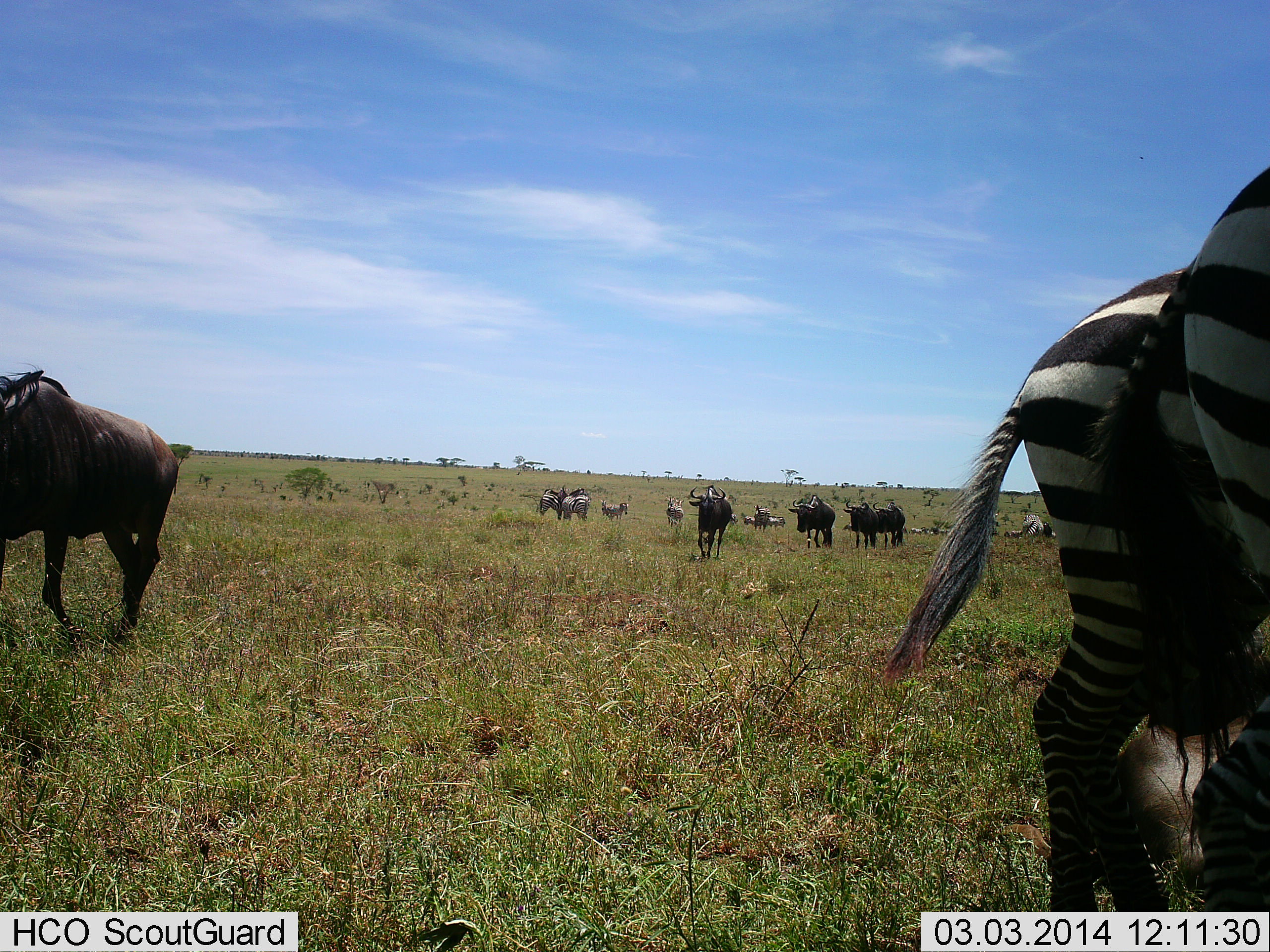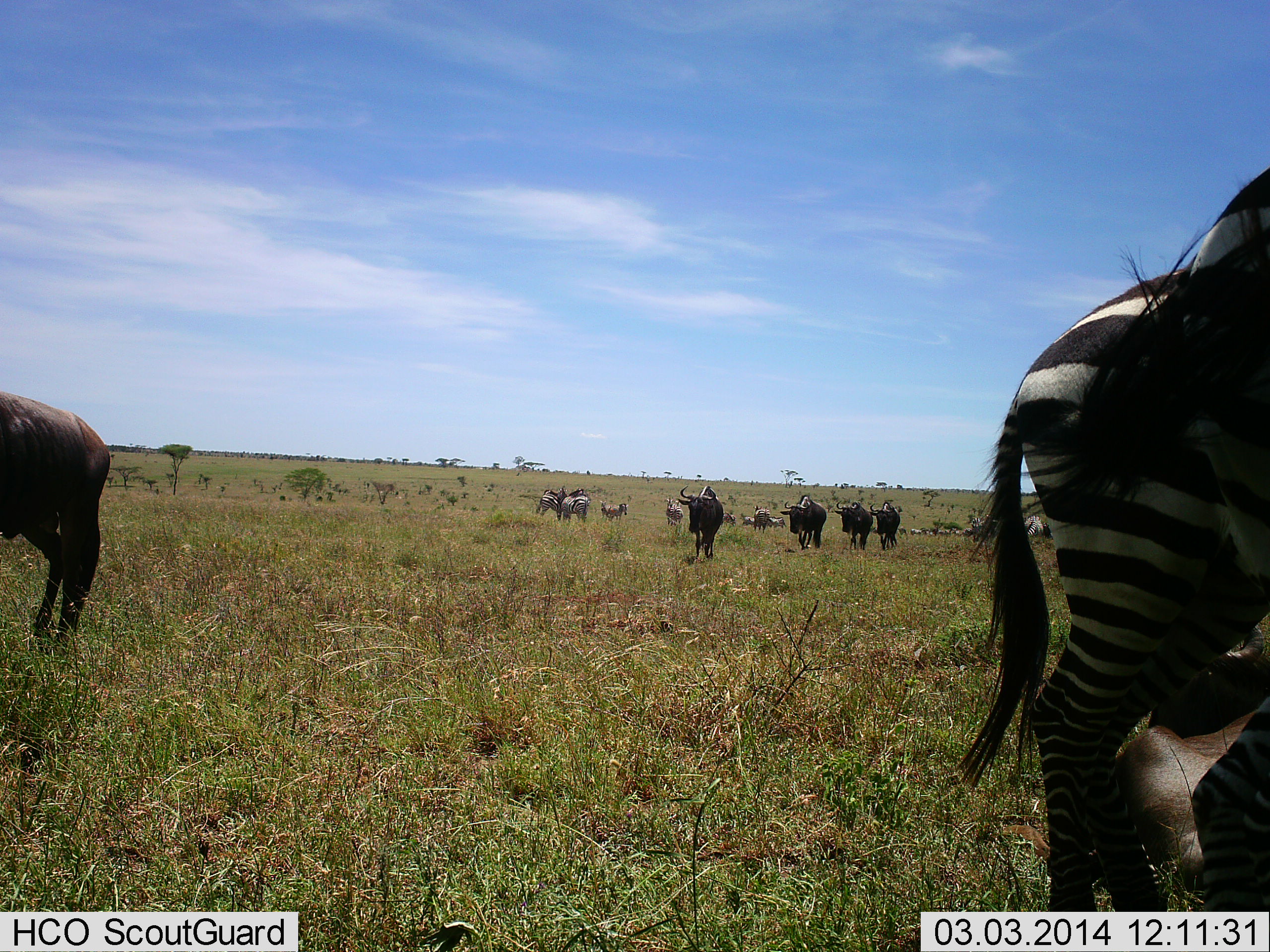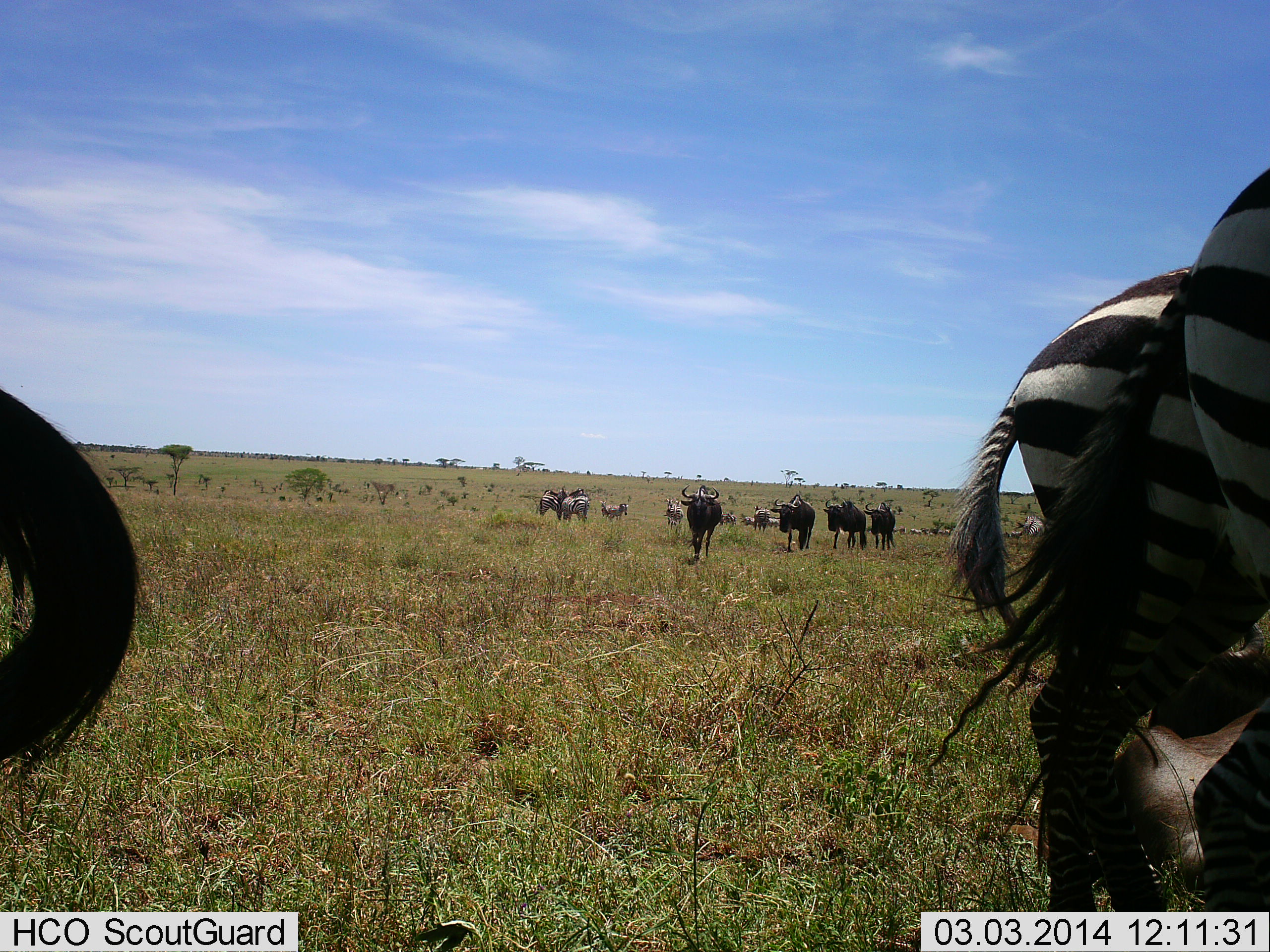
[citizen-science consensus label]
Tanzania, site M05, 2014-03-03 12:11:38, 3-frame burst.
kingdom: Animalia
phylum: Chordata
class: Mammalia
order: Artiodactyla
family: Bovidae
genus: Connochaetes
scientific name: Connochaetes taurinus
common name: blue wildebeest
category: wildebeest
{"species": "wildebeest (blue wildebeest) (Connochaetes taurinus)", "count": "7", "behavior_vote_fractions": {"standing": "39%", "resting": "11%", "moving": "86%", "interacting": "0%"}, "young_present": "0%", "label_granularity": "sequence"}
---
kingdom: Animalia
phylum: Chordata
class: Mammalia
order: Perissodactyla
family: Equidae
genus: Equus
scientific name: Equus quagga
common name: plains zebra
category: zebra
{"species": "zebra (plains zebra) (Equus quagga)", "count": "2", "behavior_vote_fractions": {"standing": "97%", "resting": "6%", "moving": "10%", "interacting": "3%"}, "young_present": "0%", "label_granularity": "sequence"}